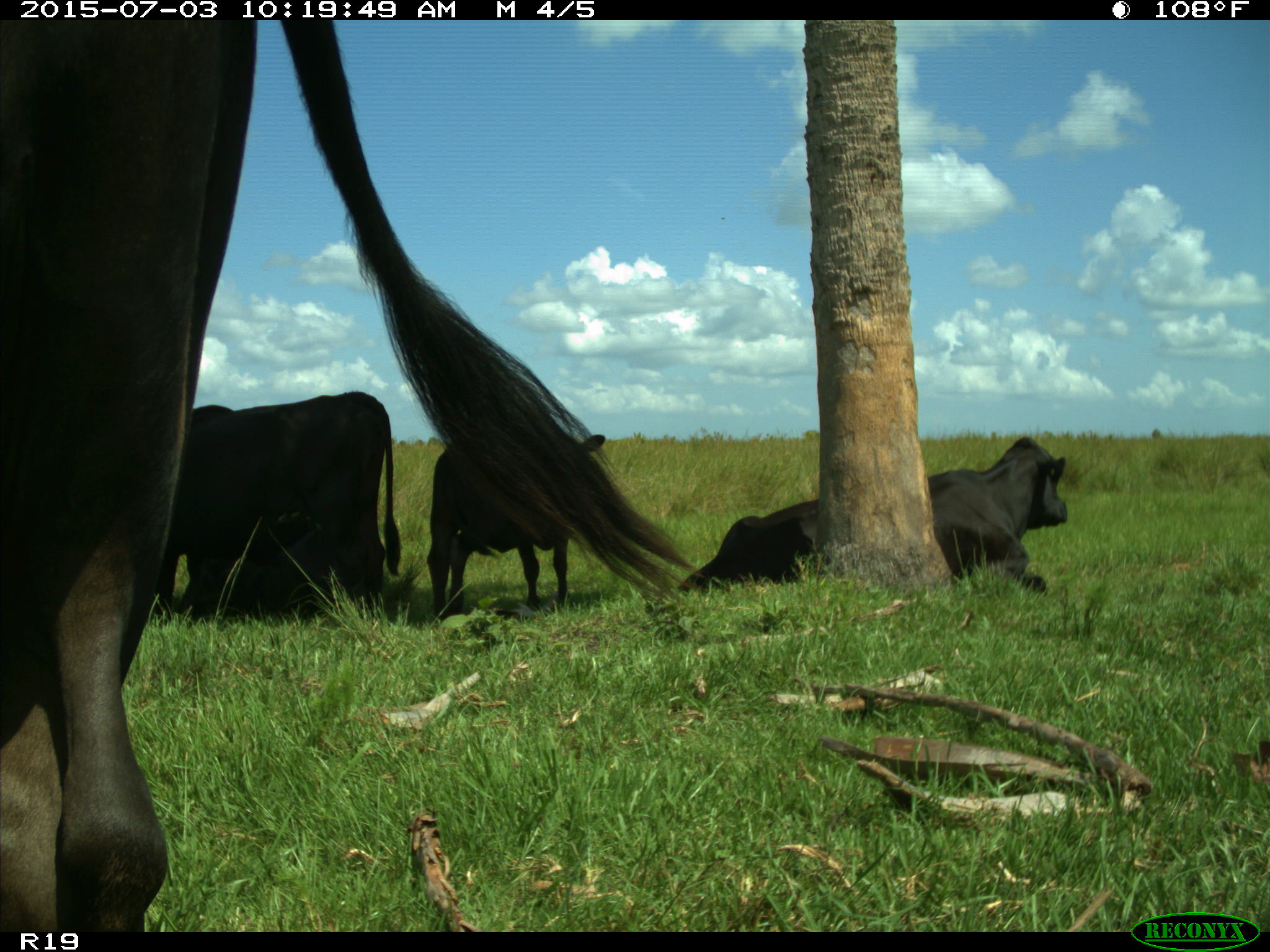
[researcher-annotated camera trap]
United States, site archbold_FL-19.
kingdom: Animalia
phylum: Chordata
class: Mammalia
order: Artiodactyla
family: Bovidae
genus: Bos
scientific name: Bos taurus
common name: domestic cow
Bos taurus (domestic cow).